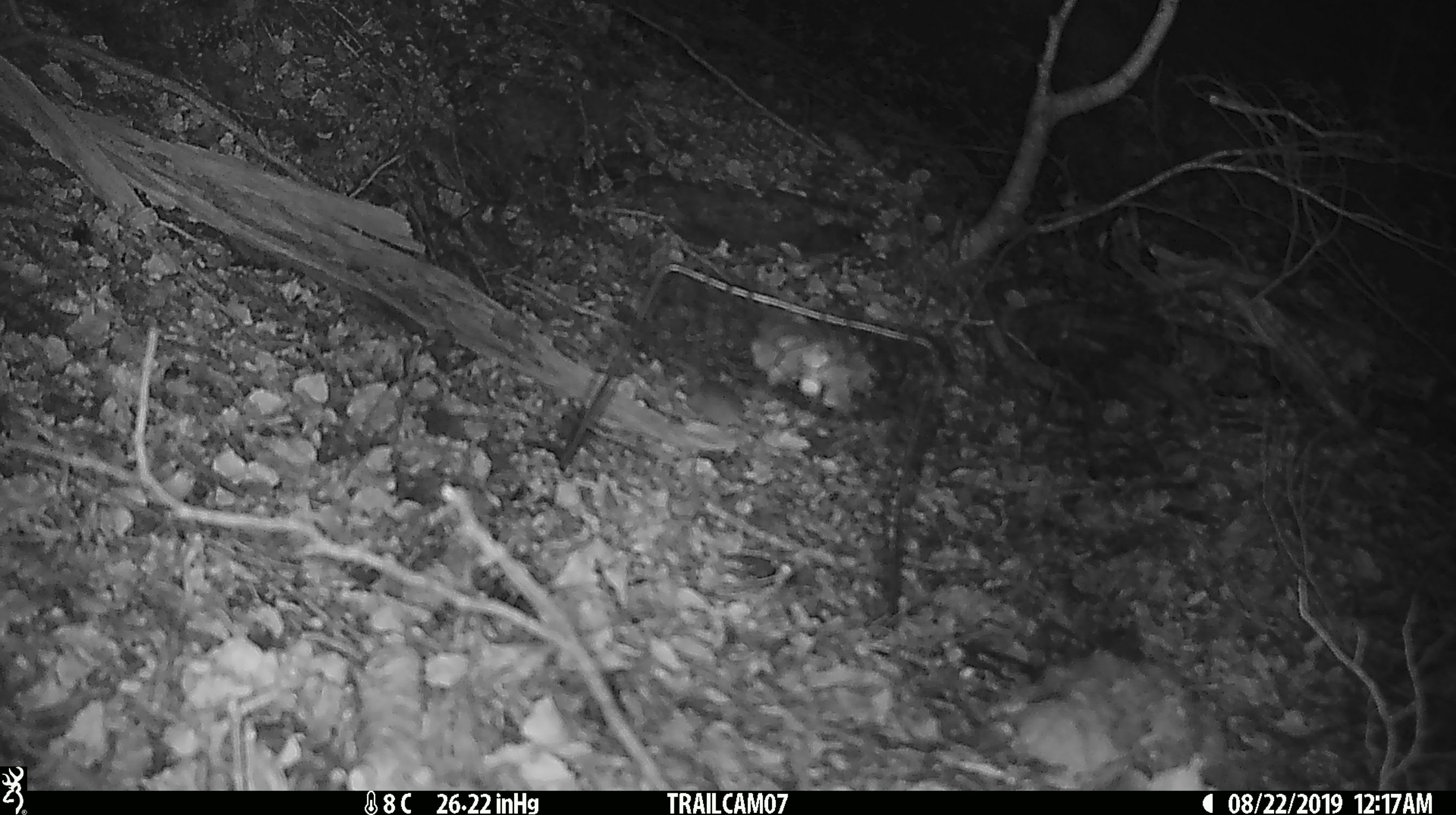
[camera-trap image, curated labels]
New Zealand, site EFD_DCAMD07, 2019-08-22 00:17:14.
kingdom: Animalia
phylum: Chordata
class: Mammalia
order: Rodentia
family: Muridae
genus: Mus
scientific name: Mus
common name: mouse